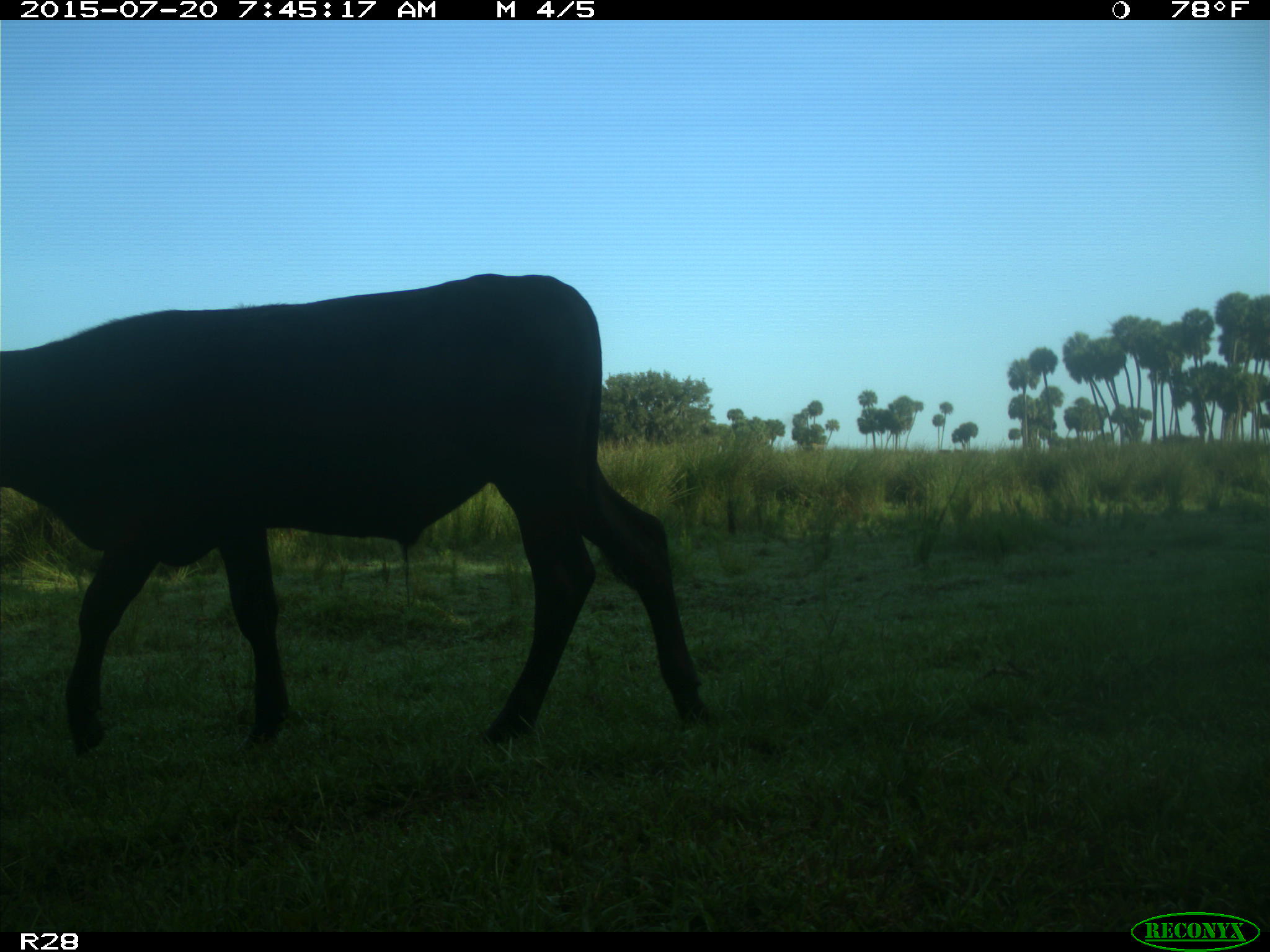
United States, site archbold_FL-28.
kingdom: Animalia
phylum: Chordata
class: Mammalia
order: Artiodactyla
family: Bovidae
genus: Bos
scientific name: Bos taurus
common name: domestic cow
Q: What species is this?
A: Bos taurus (domestic cow).